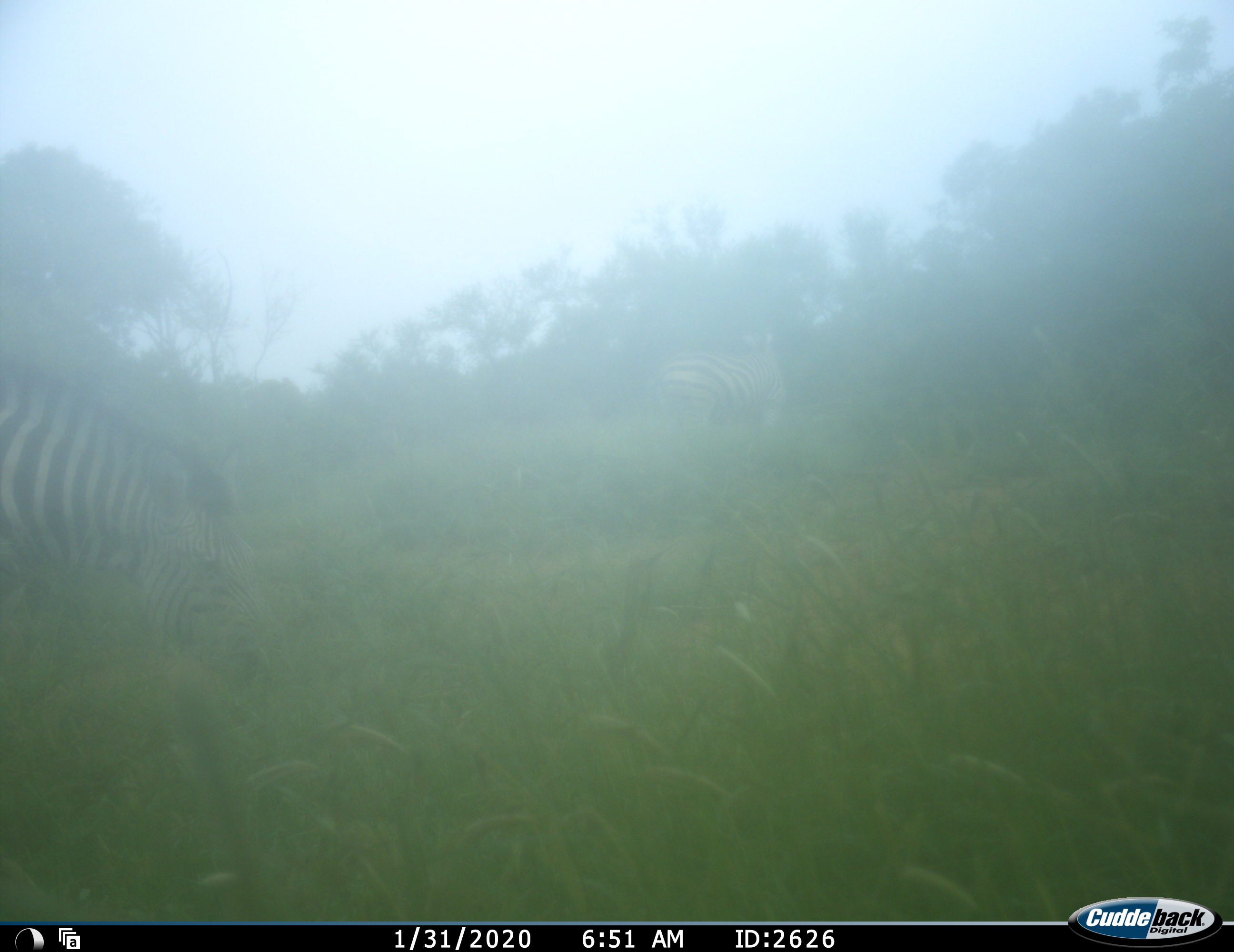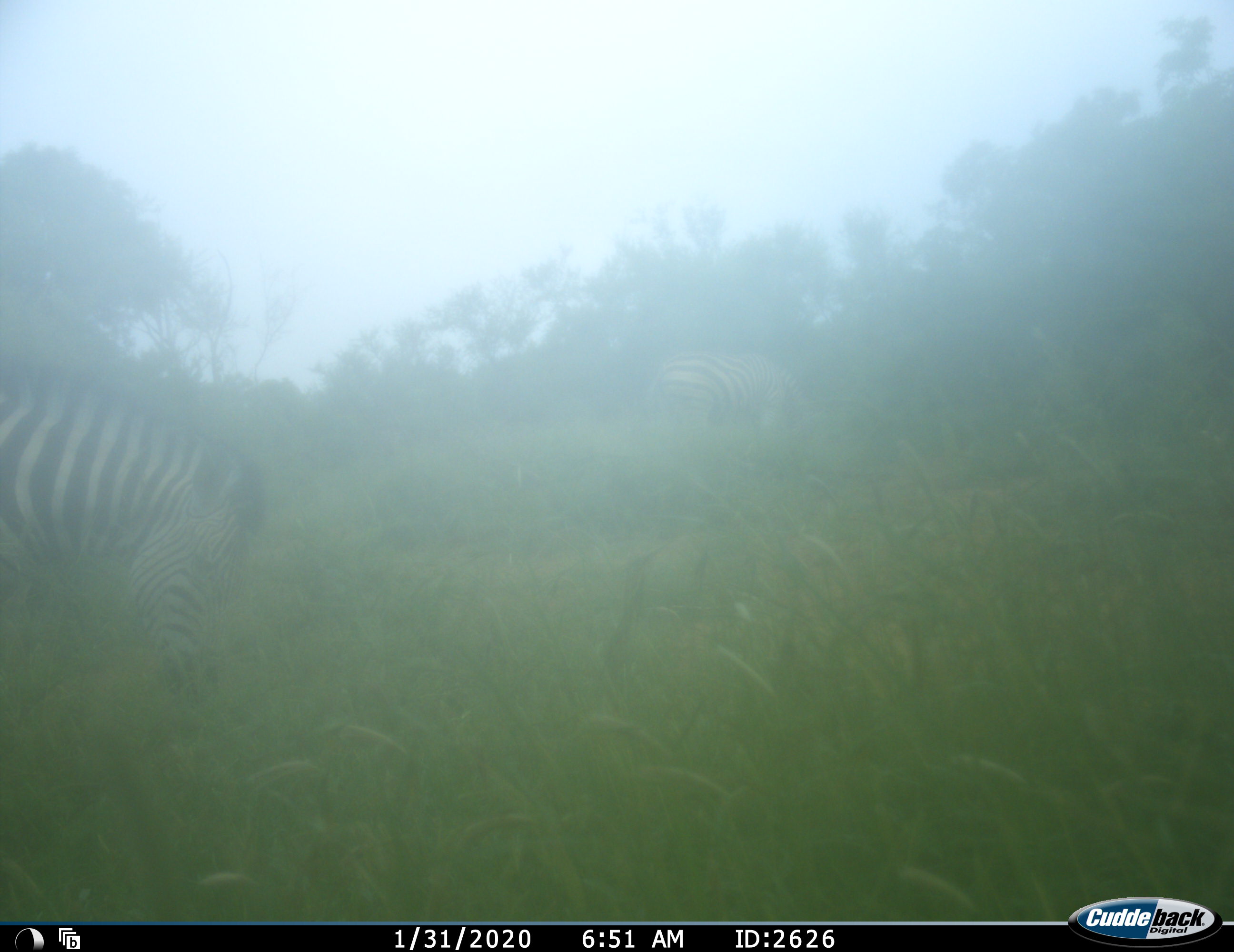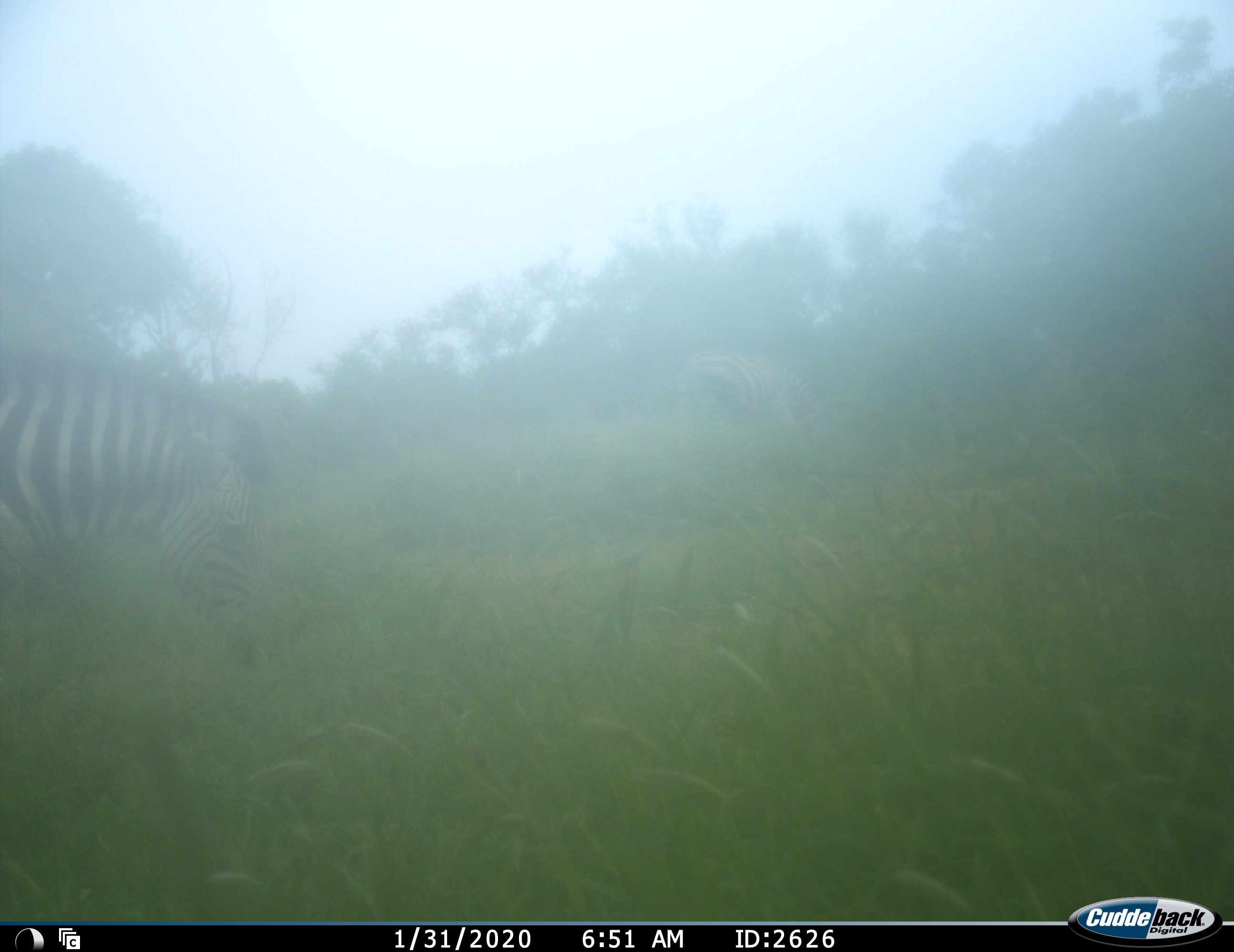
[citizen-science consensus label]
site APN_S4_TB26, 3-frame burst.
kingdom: Animalia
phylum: Chordata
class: Mammalia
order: Perissodactyla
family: Equidae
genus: Equus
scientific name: Equus quagga burchellii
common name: burchell's zebra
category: zebraburchells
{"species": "zebraburchells (burchell's zebra) (Equus quagga burchellii)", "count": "2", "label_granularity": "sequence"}